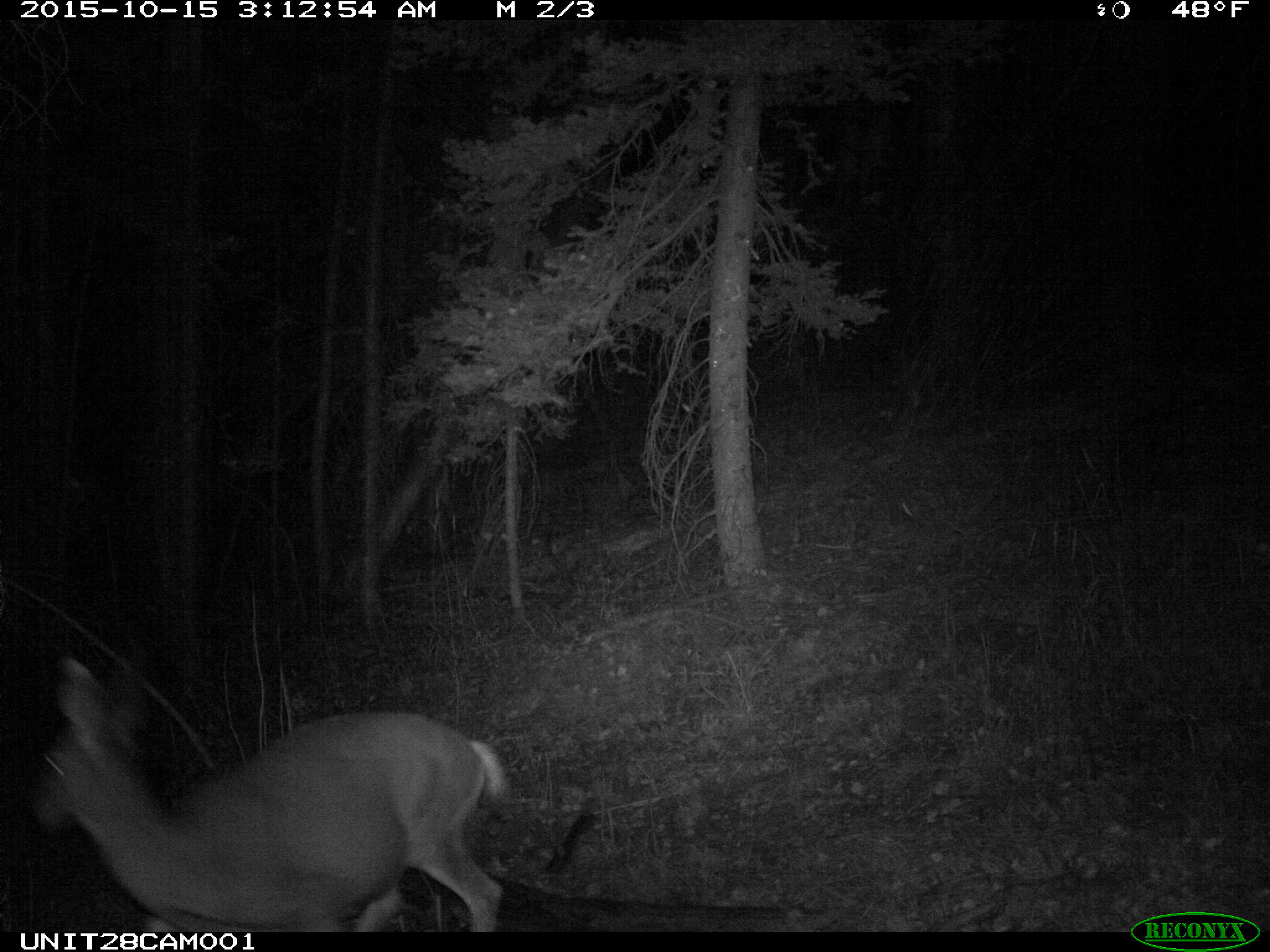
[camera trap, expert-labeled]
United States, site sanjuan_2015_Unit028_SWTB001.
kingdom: Animalia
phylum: Chordata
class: Mammalia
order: Artiodactyla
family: Cervidae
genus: Odocoileus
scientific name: Odocoileus hemionus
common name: mule deer